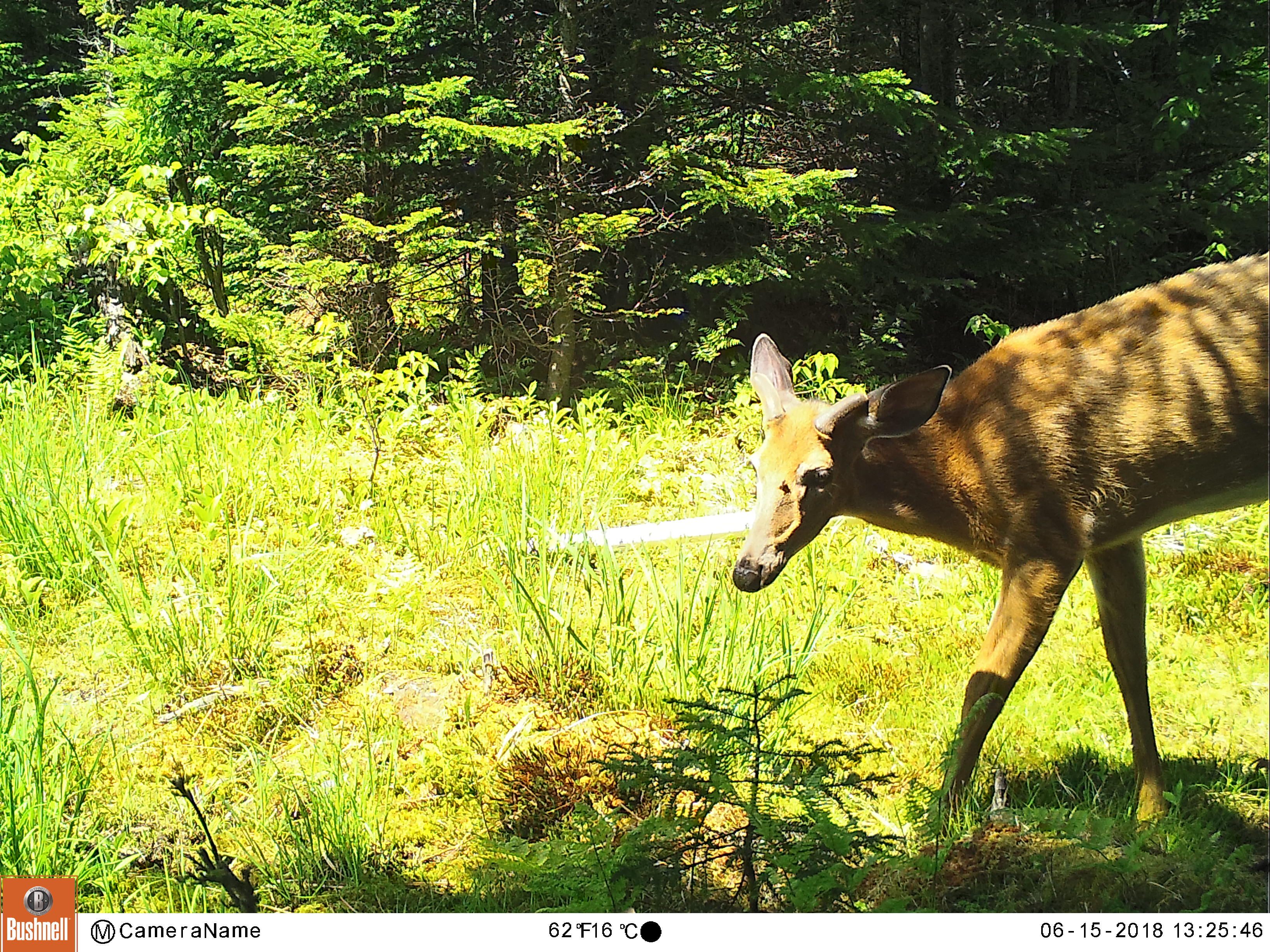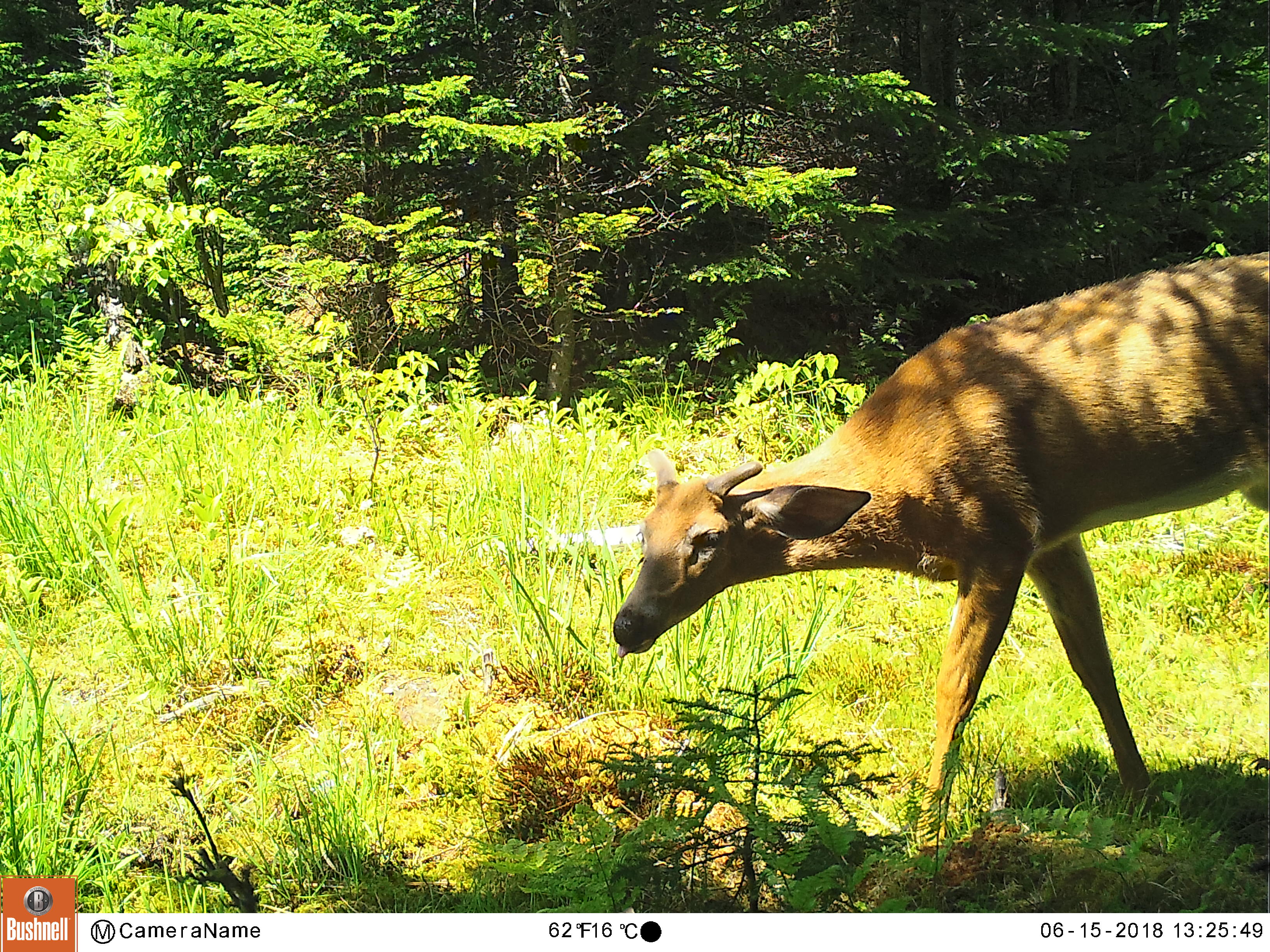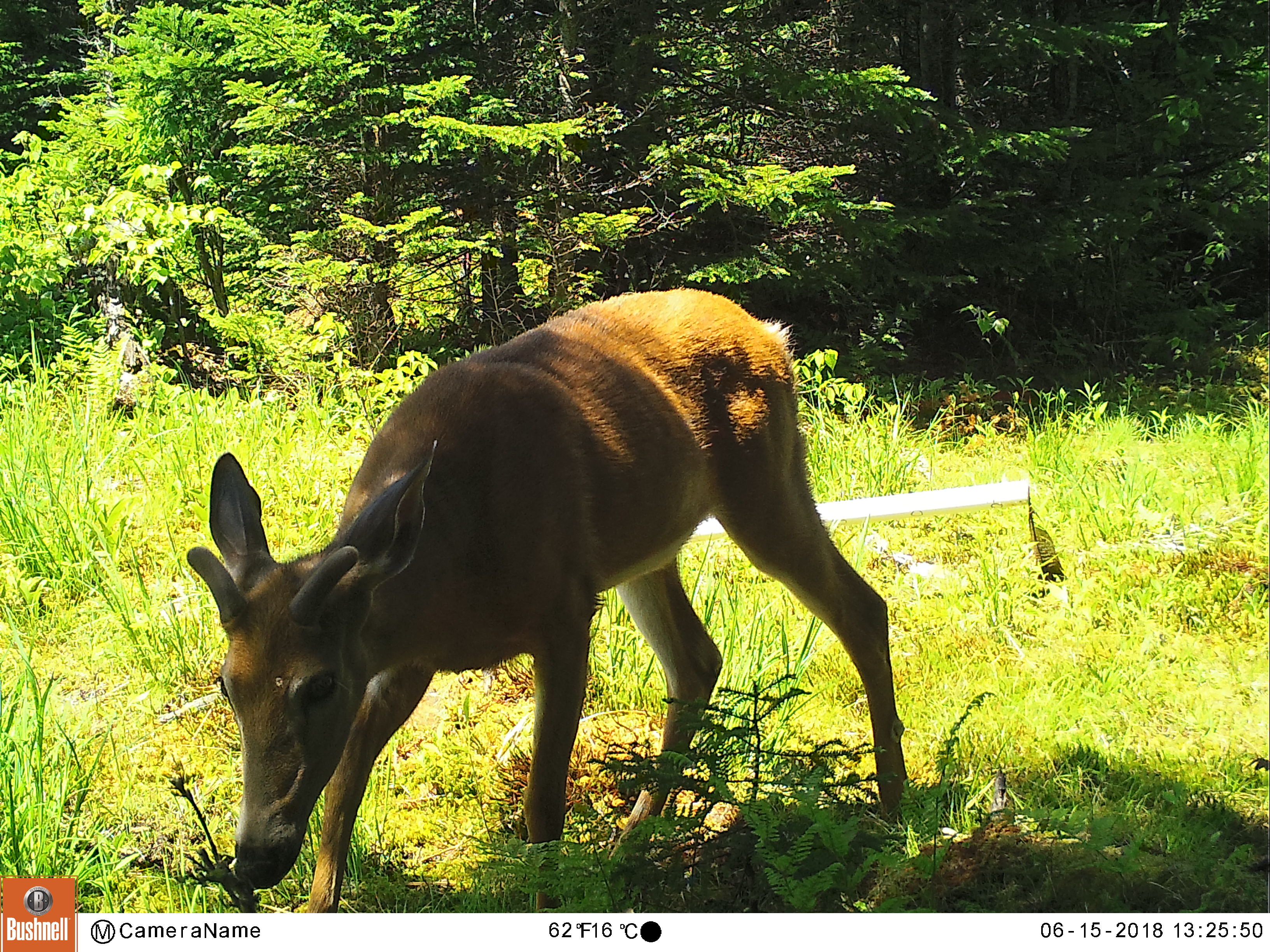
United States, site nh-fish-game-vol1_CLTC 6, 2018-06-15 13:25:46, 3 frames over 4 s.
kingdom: Animalia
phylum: Chordata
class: Mammalia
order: Artiodactyla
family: Cervidae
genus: Odocoileus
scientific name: Odocoileus virginianus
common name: white-tailed deer